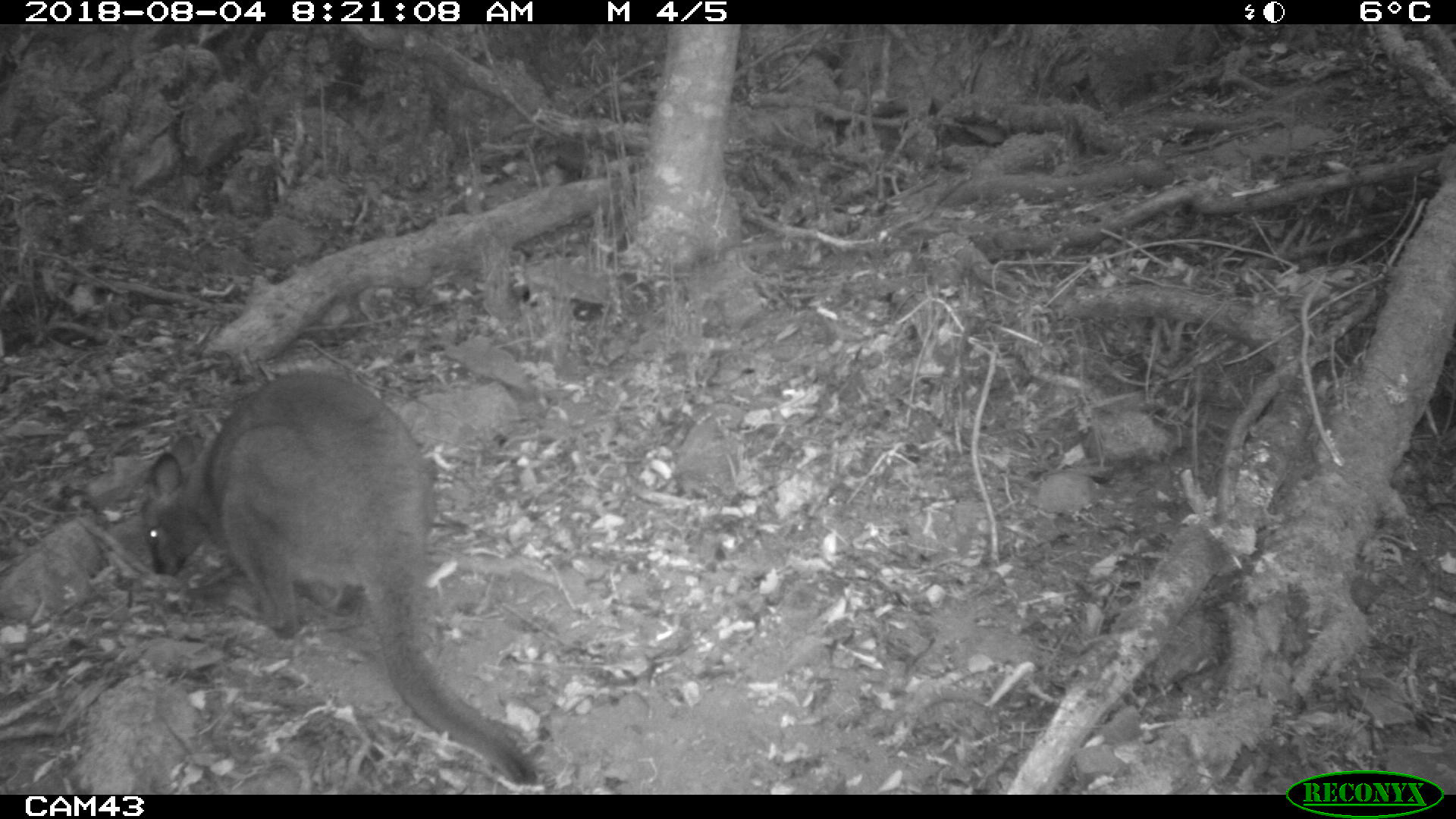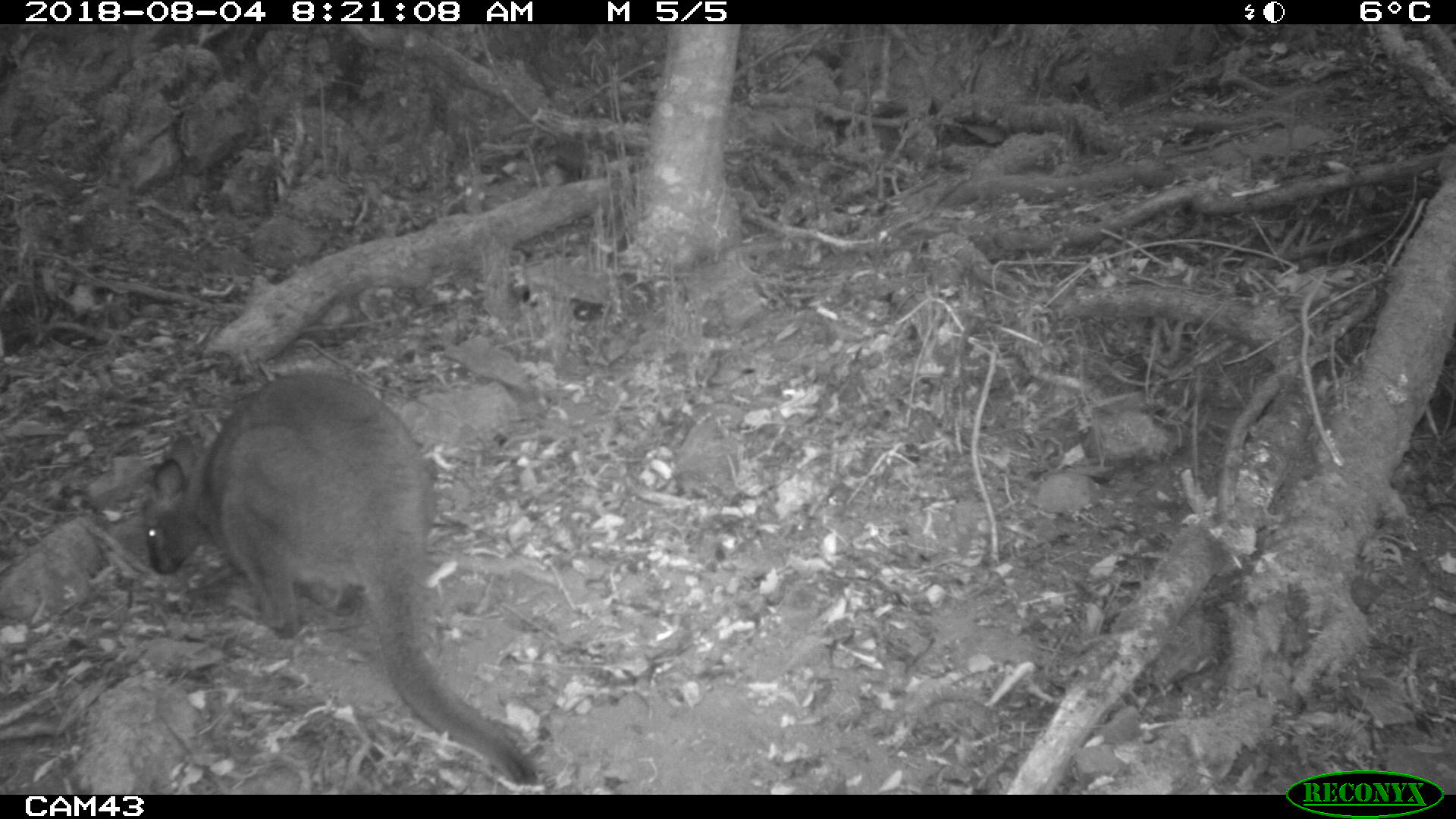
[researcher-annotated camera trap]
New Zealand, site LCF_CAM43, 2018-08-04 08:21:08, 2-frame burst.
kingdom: Animalia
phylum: Chordata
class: Mammalia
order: Diprotodontia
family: Macropodidae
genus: Notamacropus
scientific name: Notamacropus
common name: wallaby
Wallaby (Notamacropus).